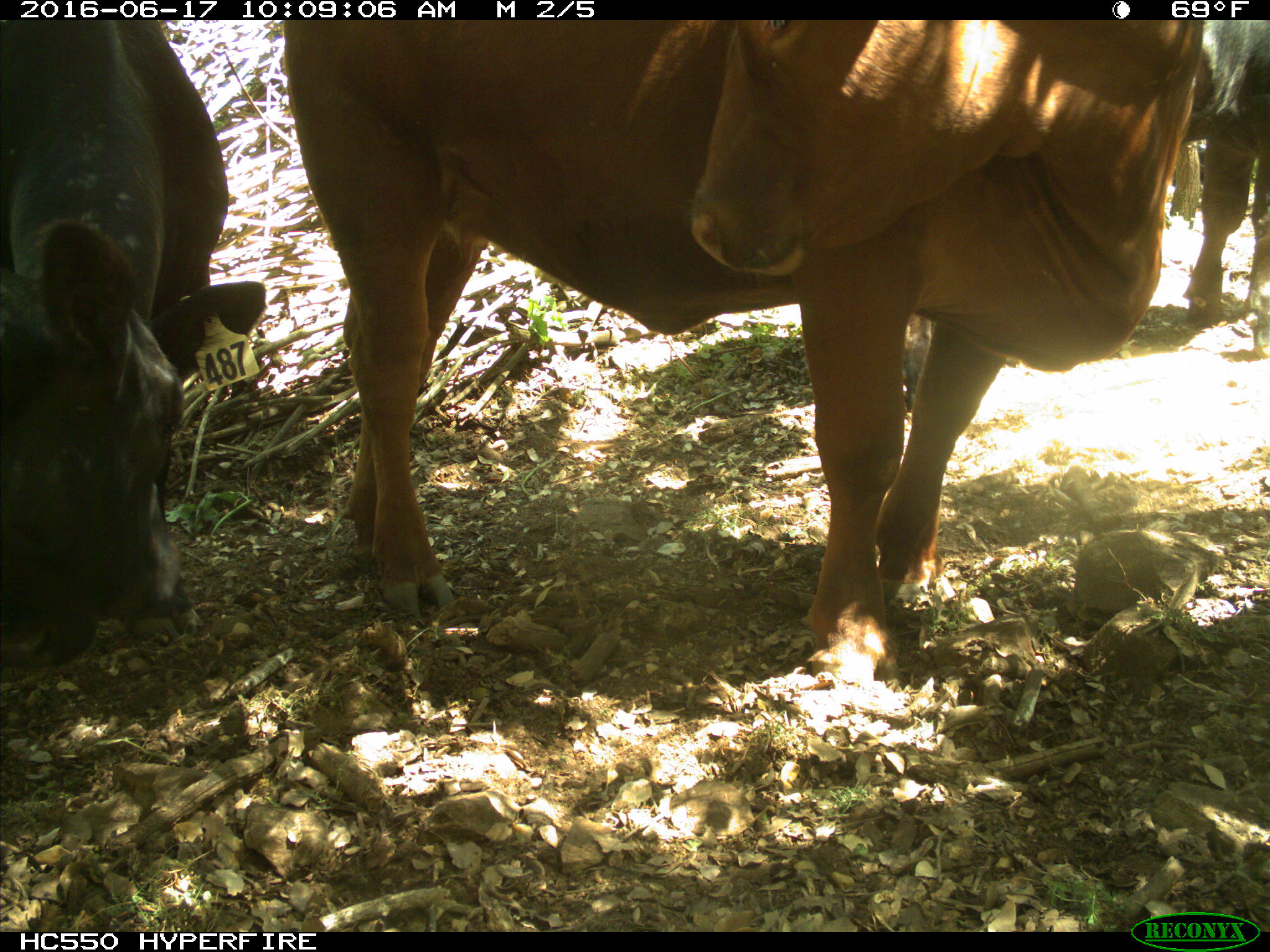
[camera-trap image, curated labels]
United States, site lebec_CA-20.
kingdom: Animalia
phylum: Chordata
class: Mammalia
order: Artiodactyla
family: Bovidae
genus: Bos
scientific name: Bos taurus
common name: domestic cow